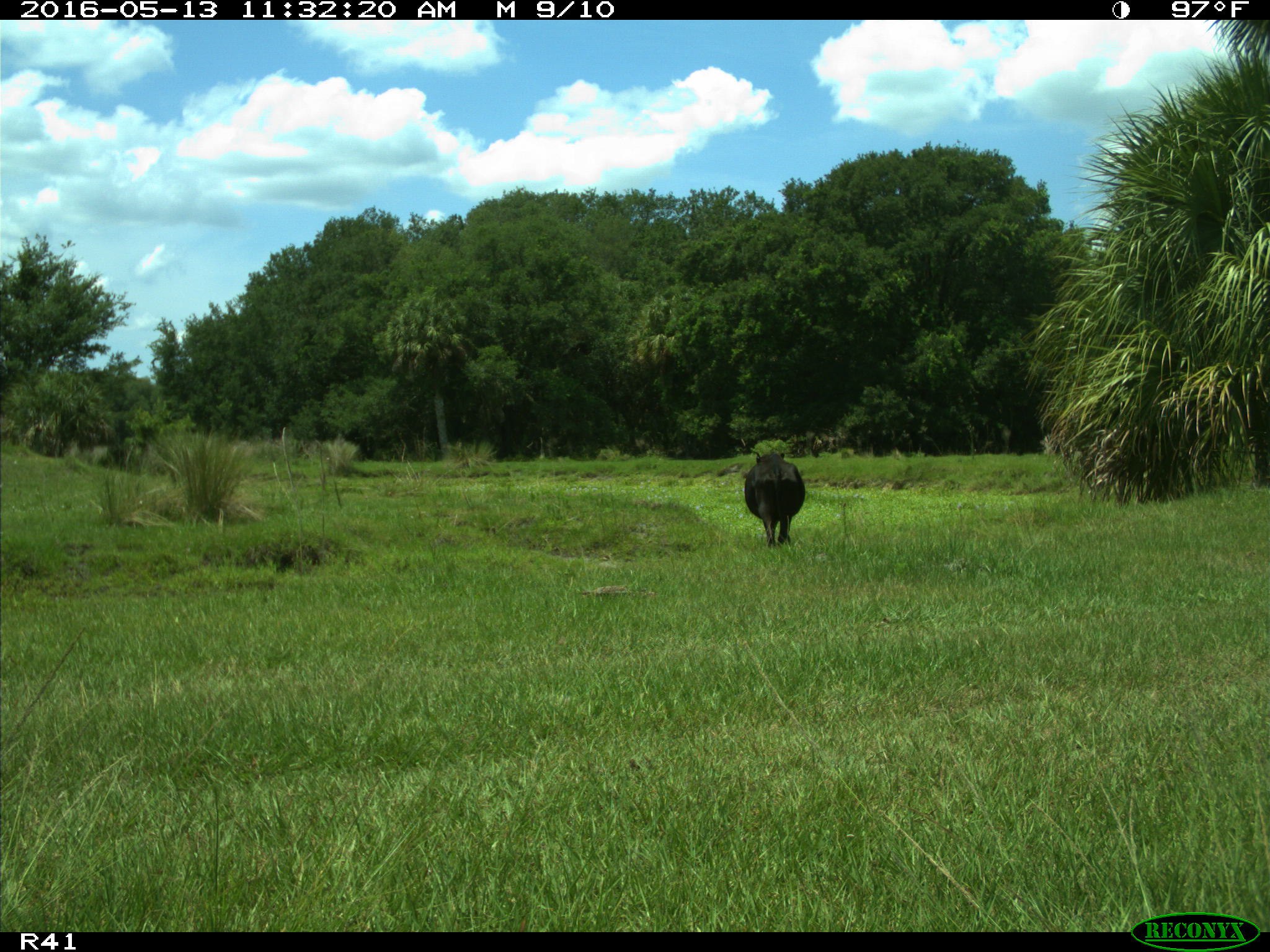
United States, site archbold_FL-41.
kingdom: Animalia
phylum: Chordata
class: Mammalia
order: Artiodactyla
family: Bovidae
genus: Bos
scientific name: Bos taurus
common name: domestic cow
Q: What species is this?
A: Bos taurus (domestic cow).